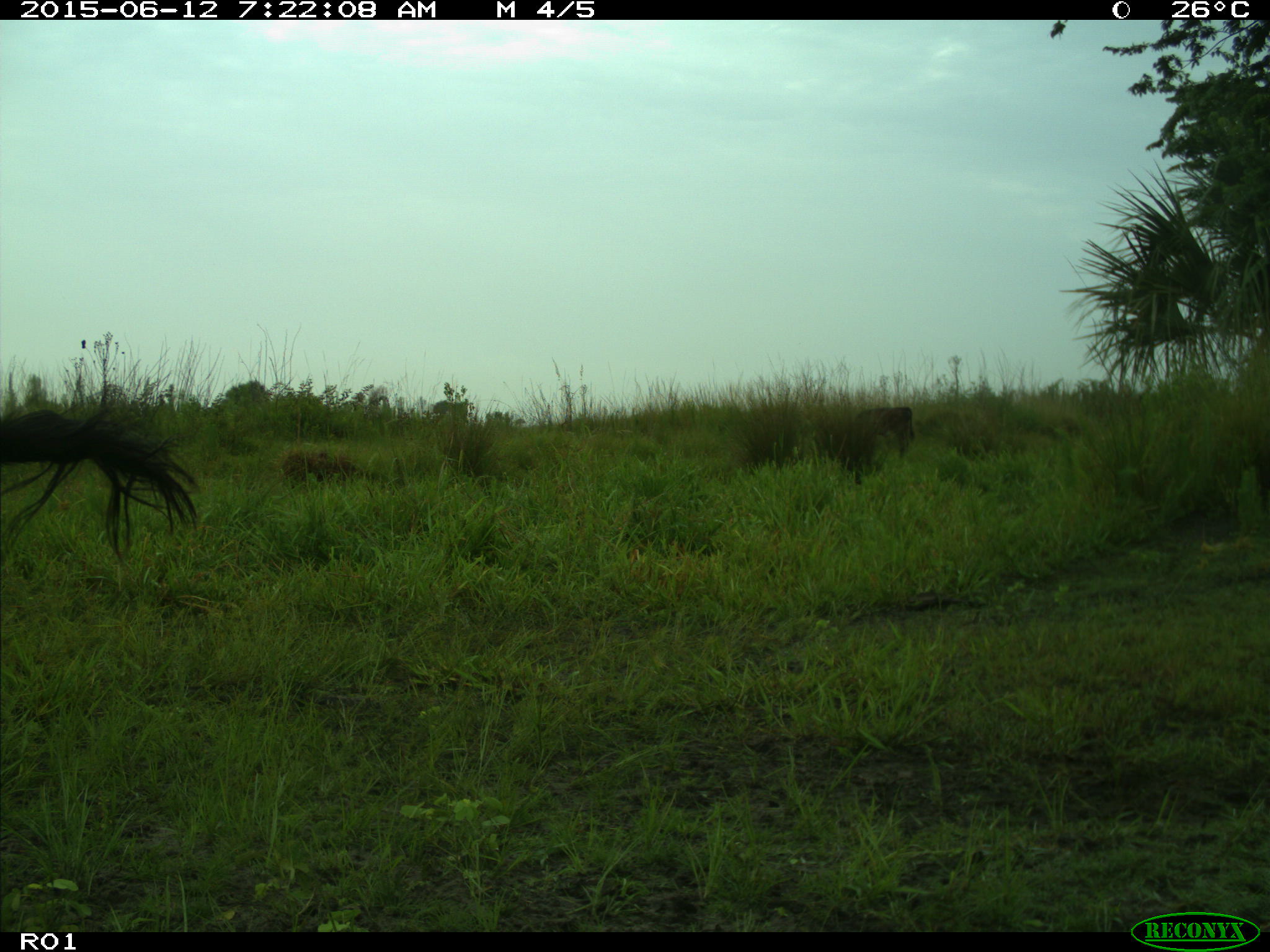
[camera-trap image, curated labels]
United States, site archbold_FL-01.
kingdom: Animalia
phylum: Chordata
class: Mammalia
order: Artiodactyla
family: Bovidae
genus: Bos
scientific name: Bos taurus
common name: domestic cow